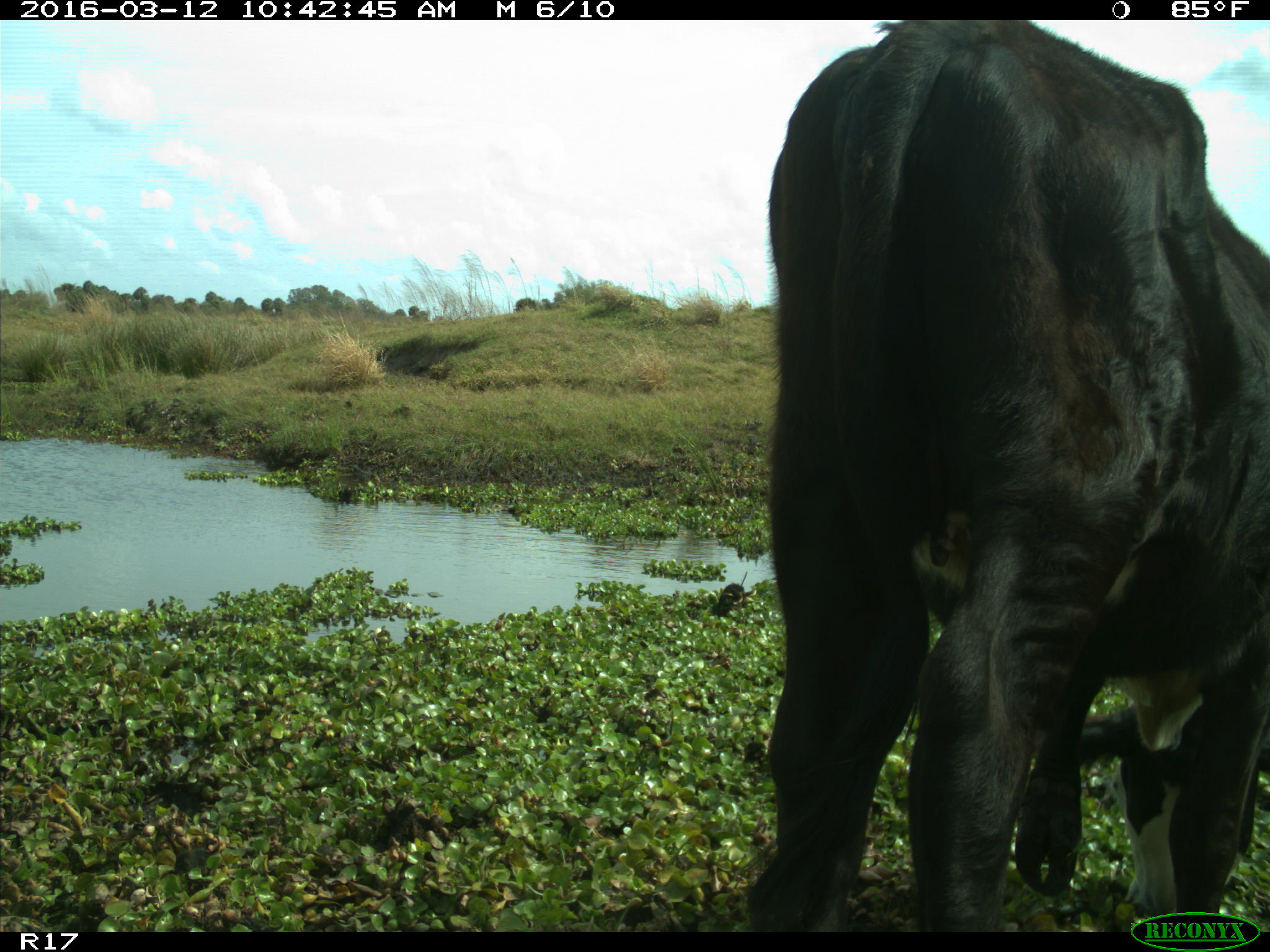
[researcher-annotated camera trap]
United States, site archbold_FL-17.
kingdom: Animalia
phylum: Chordata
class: Mammalia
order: Artiodactyla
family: Bovidae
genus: Bos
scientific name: Bos taurus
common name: domestic cow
Bos taurus (domestic cow).